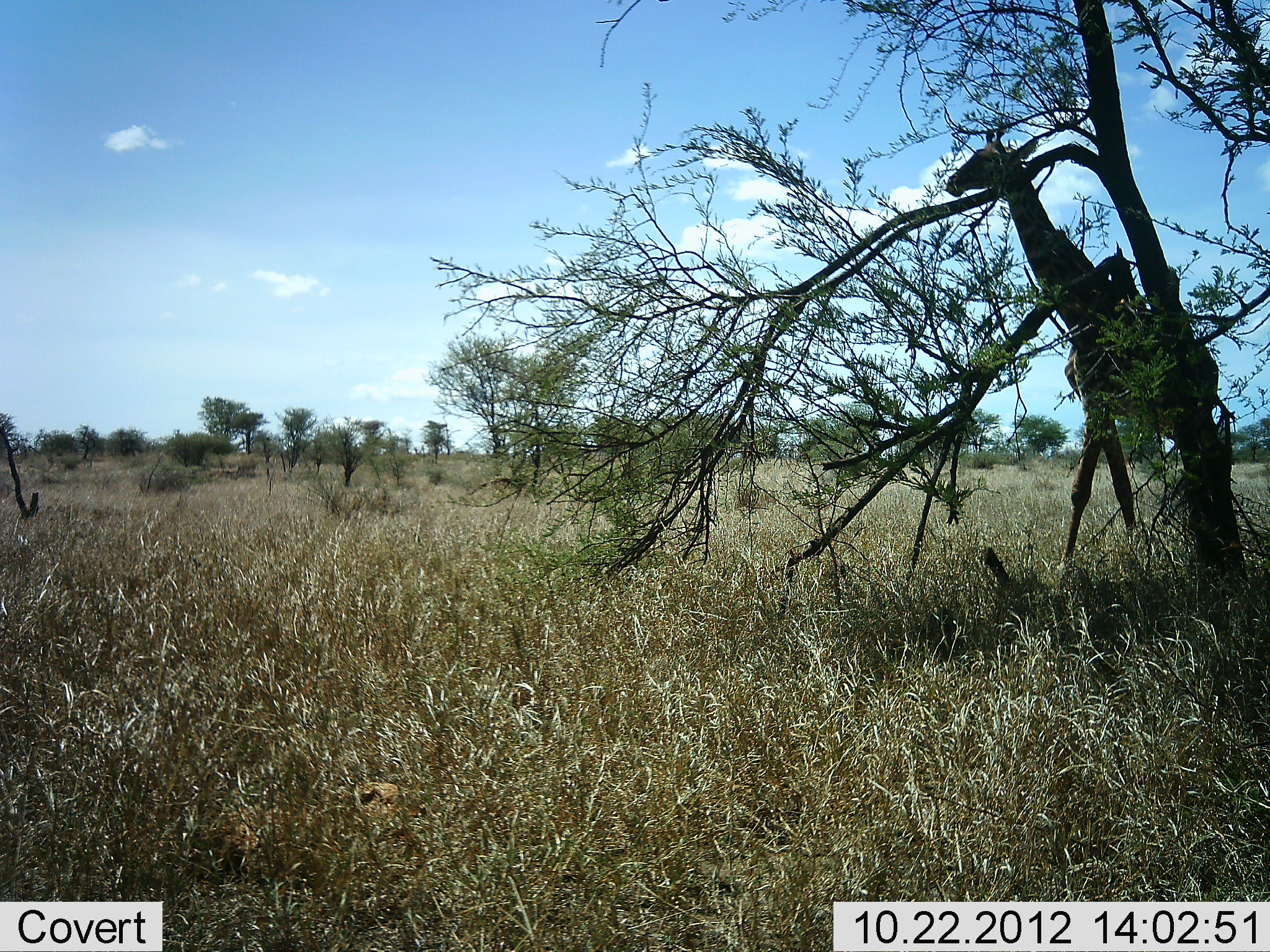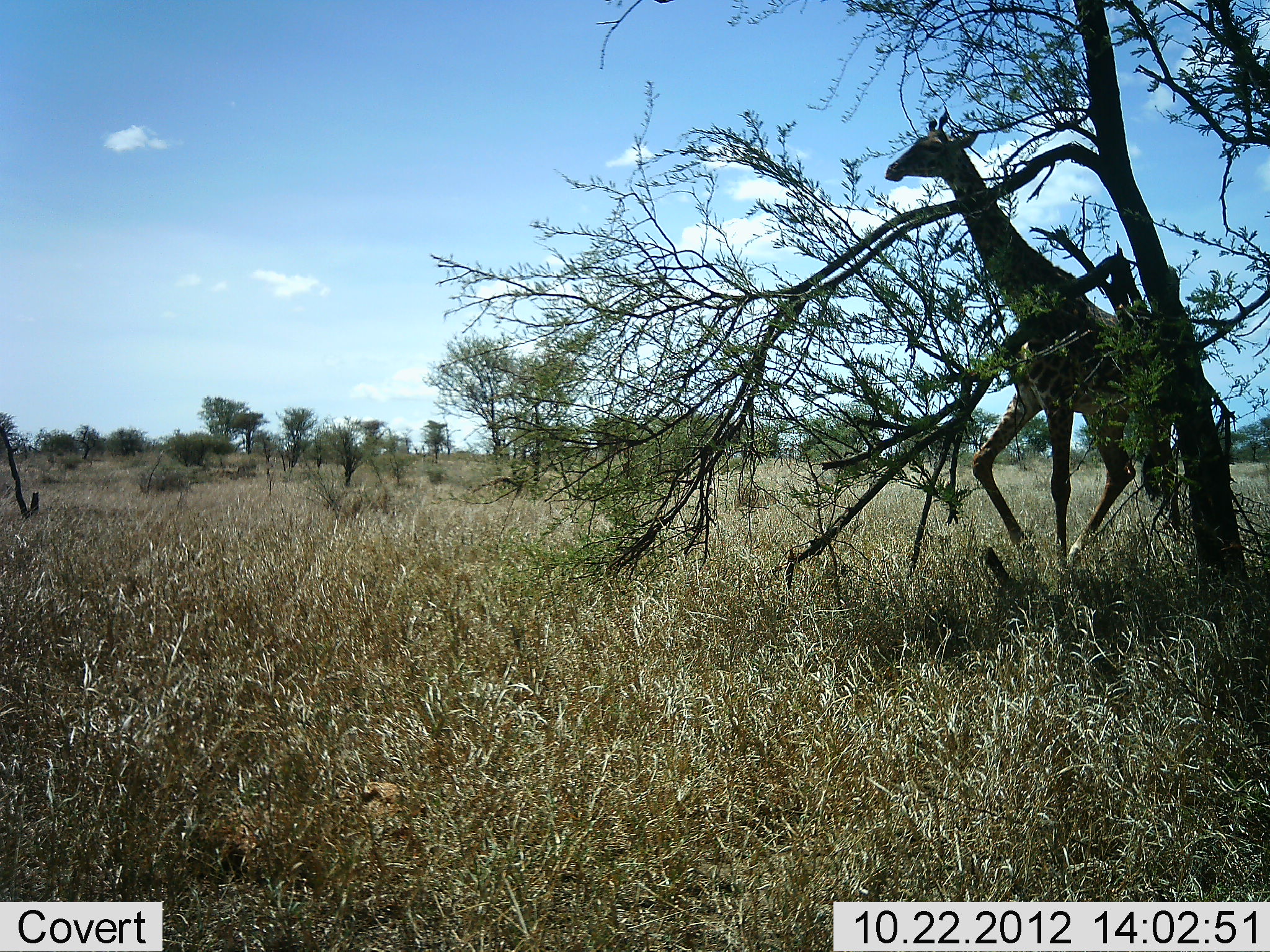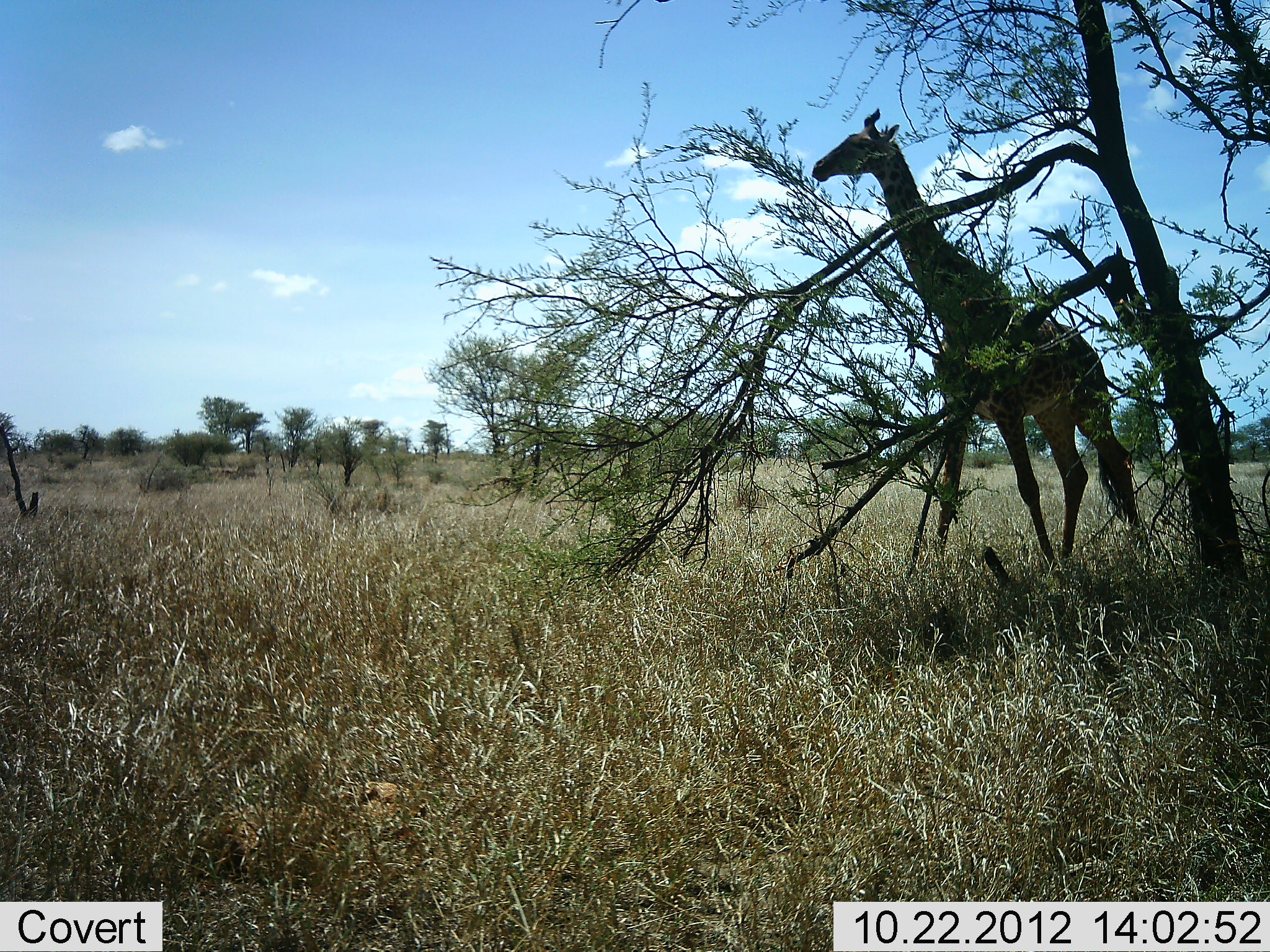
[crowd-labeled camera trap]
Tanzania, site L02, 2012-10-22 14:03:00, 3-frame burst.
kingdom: Animalia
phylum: Chordata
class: Mammalia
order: Artiodactyla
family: Giraffidae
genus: Giraffa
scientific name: Giraffa camelopardalis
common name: giraffe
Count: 1.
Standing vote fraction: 9%.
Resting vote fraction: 0%.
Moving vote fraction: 91%.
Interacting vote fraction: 0%.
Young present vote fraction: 0%.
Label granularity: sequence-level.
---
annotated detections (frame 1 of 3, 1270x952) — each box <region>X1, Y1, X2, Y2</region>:
animal: <region>944, 124, 1161, 567</region>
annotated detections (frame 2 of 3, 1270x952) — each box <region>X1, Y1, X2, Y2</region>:
animal: <region>882, 113, 1137, 567</region>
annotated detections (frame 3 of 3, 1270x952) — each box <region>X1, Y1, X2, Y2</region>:
animal: <region>809, 108, 1143, 562</region>